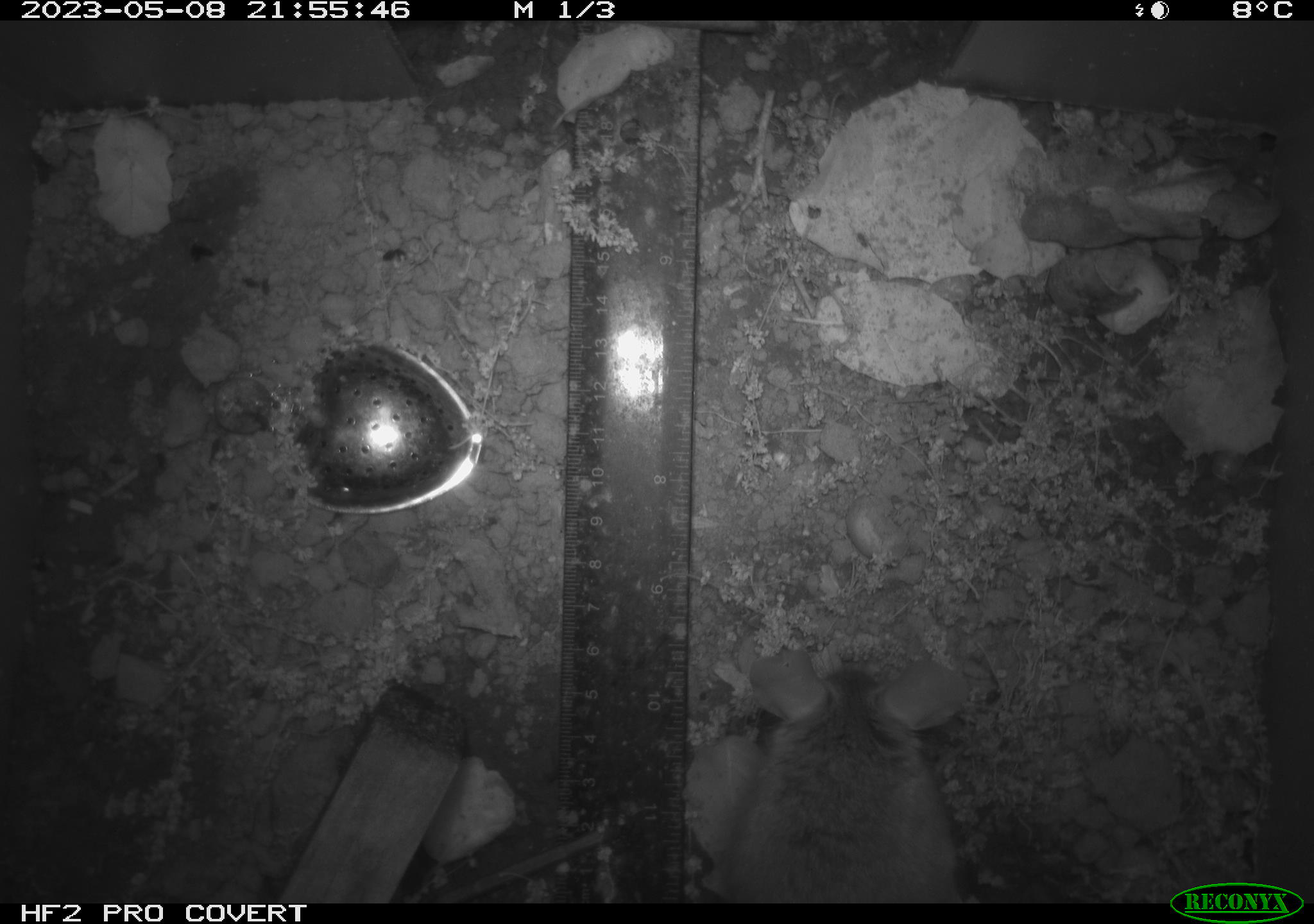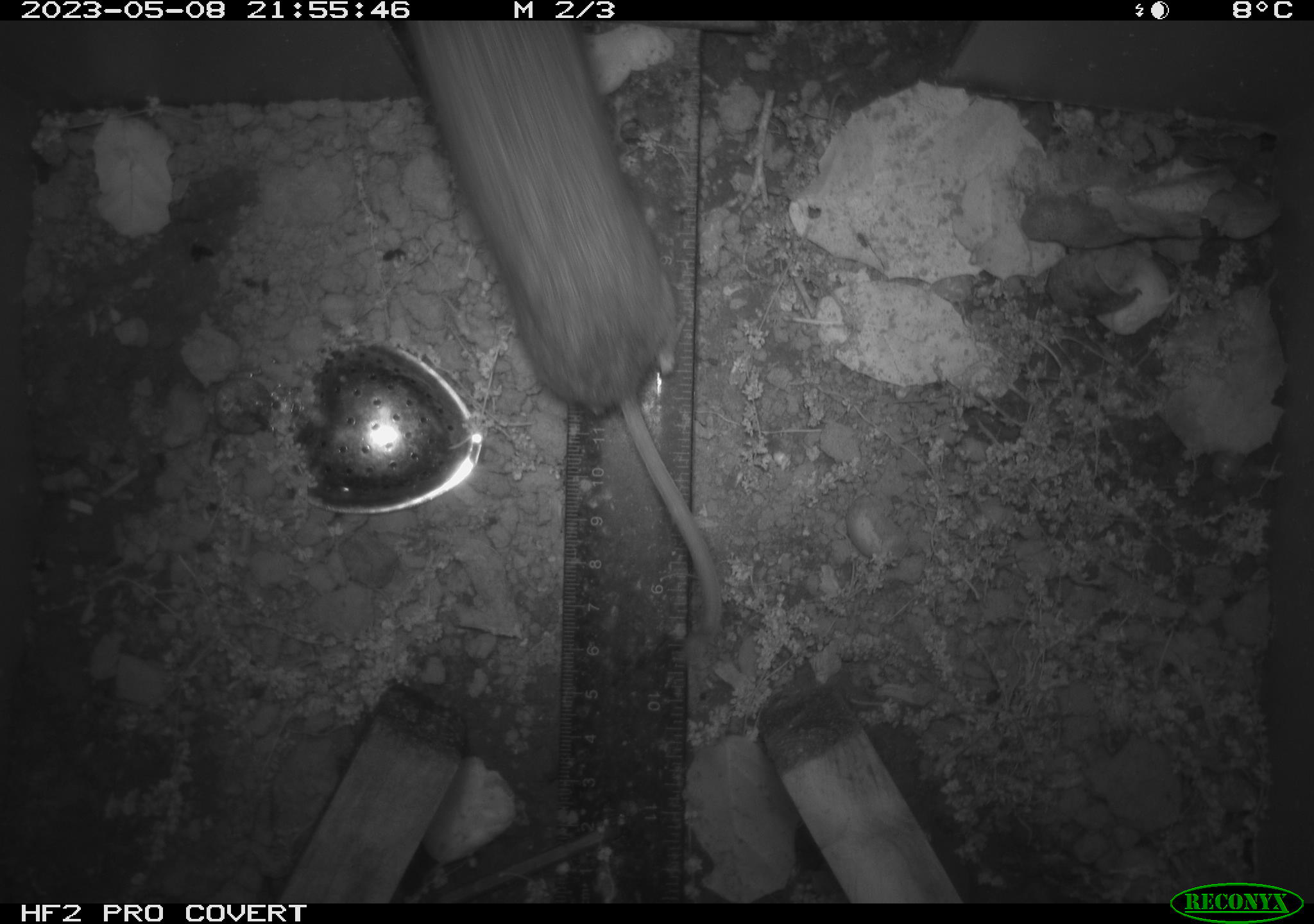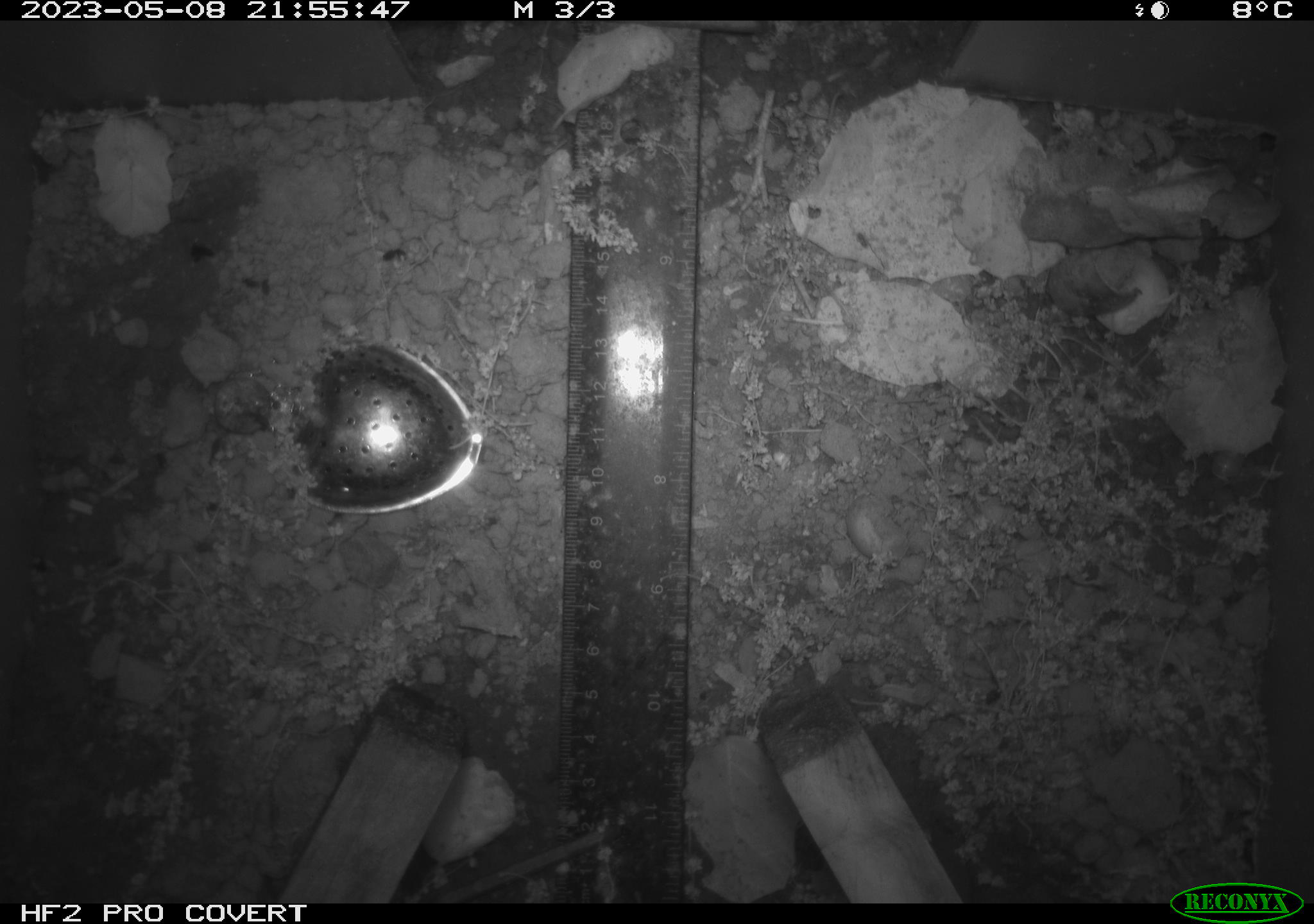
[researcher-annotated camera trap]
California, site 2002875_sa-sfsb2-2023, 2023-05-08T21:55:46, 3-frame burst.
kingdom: Animalia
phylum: Chordata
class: Mammalia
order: Rodentia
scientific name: Rodentia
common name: mouse species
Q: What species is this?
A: Mouse species (Rodentia).